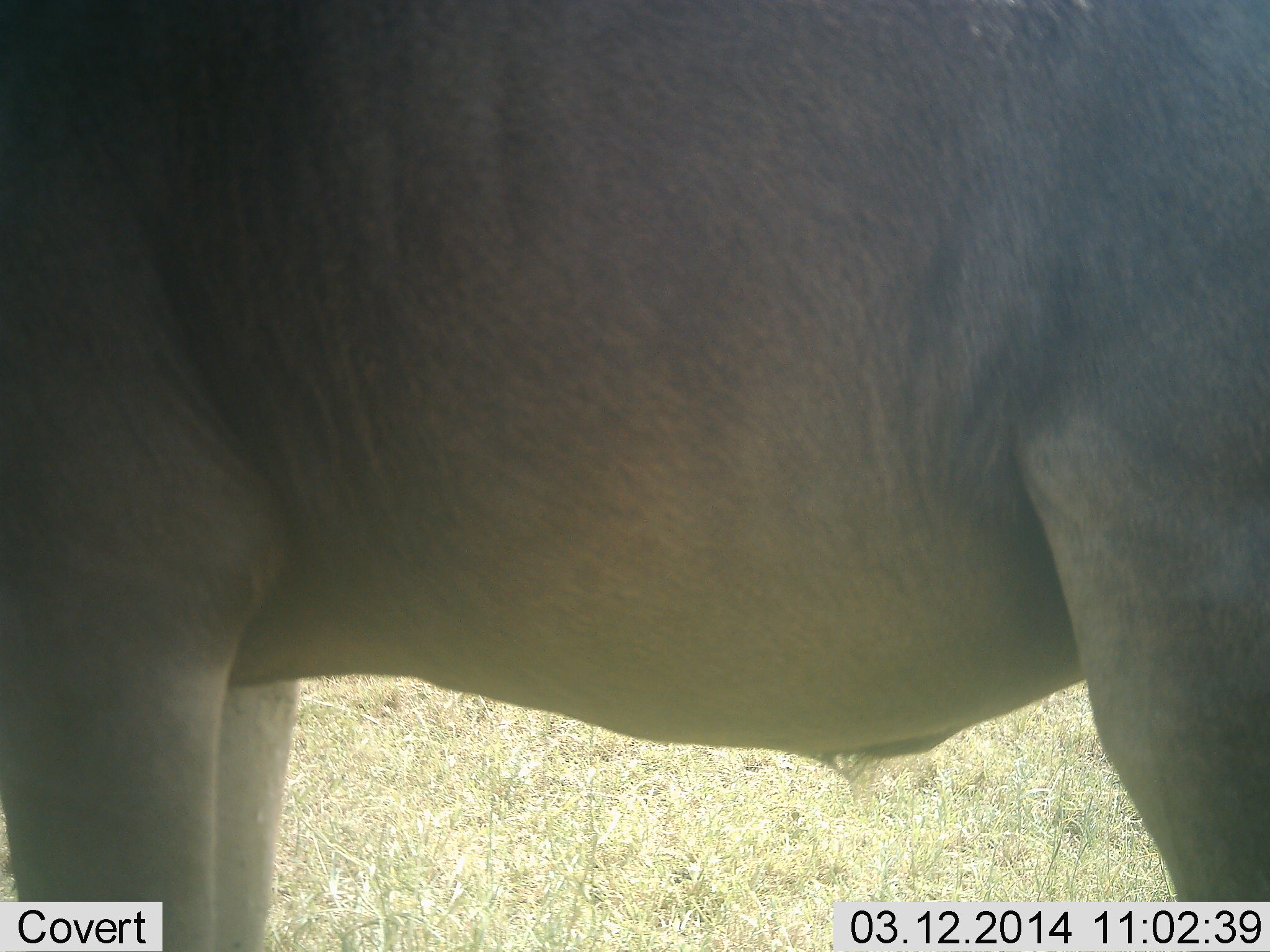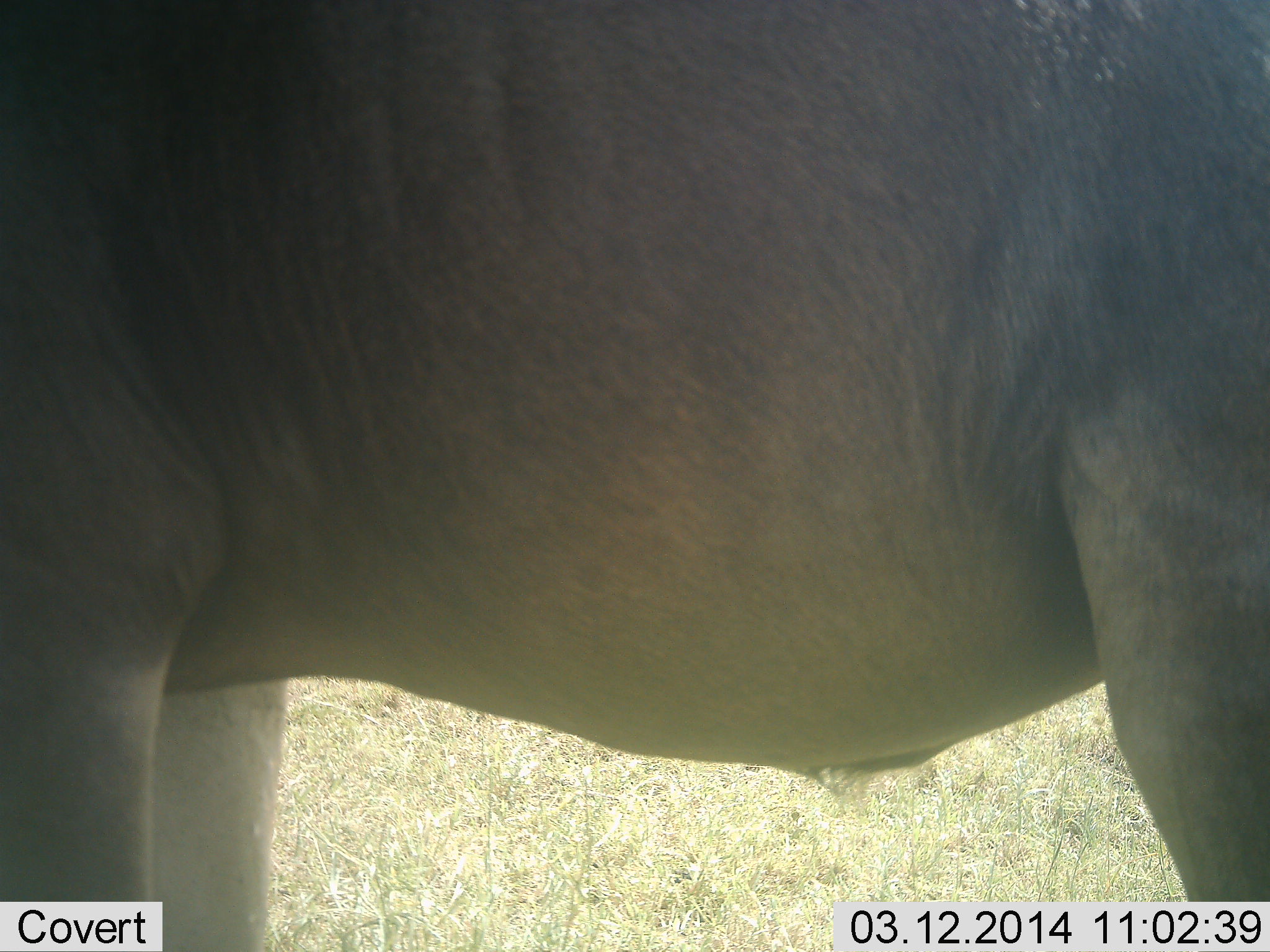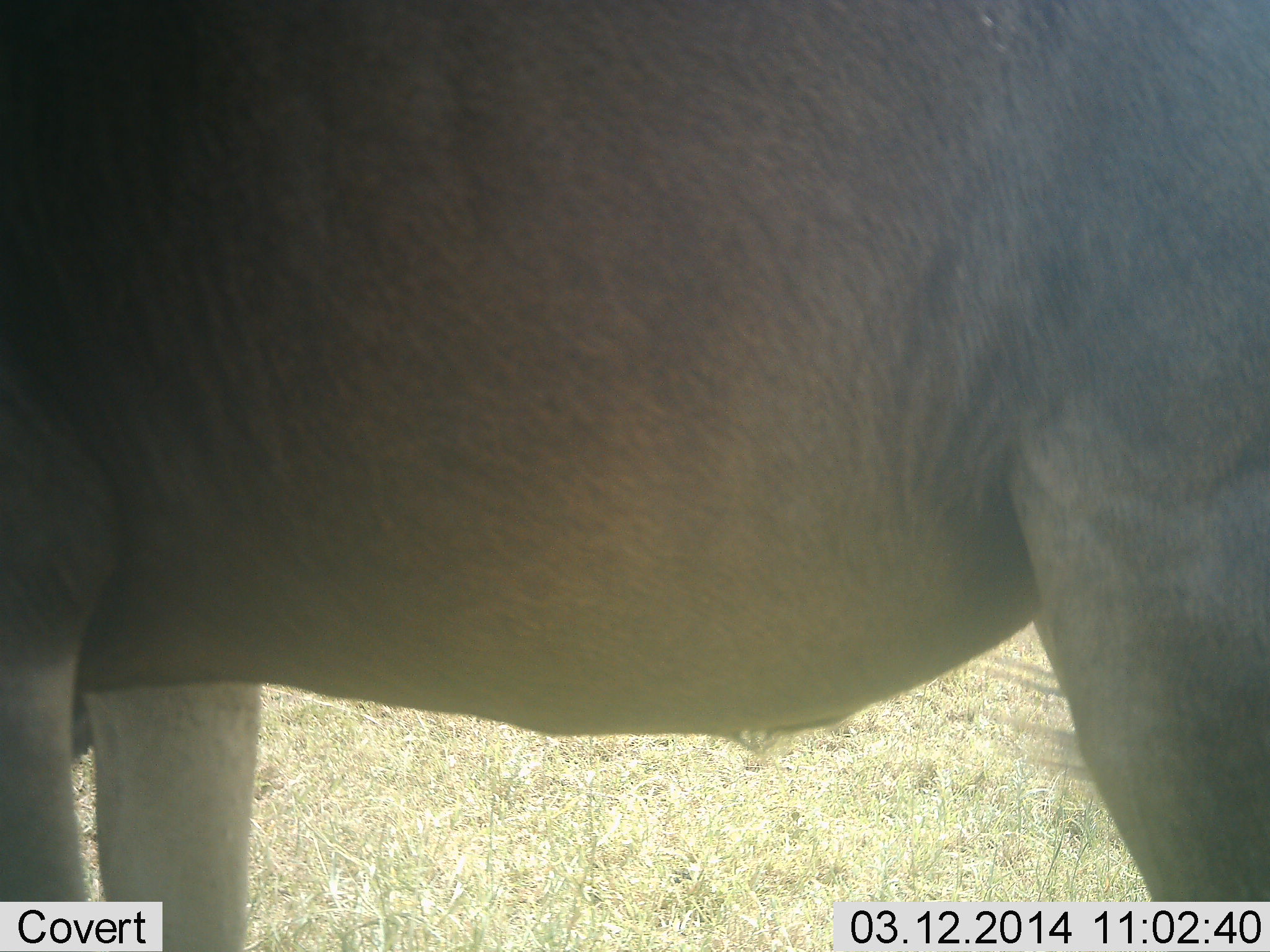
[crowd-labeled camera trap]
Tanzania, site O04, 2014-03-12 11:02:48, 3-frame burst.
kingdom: Animalia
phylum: Chordata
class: Mammalia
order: Artiodactyla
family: Bovidae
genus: Connochaetes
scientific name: Connochaetes taurinus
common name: blue wildebeest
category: wildebeest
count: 1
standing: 90%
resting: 10%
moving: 0%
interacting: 0%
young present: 0%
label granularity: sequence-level